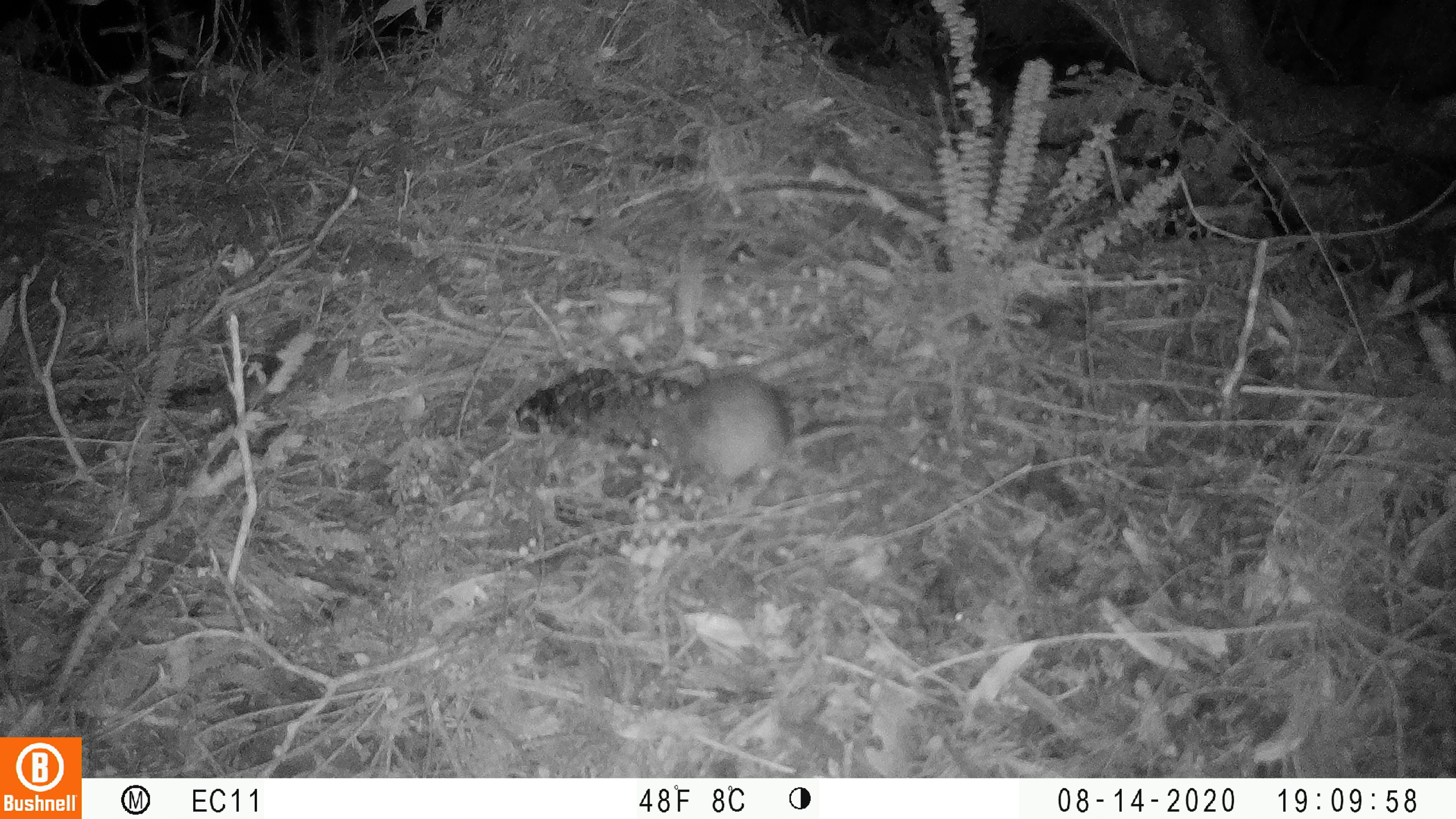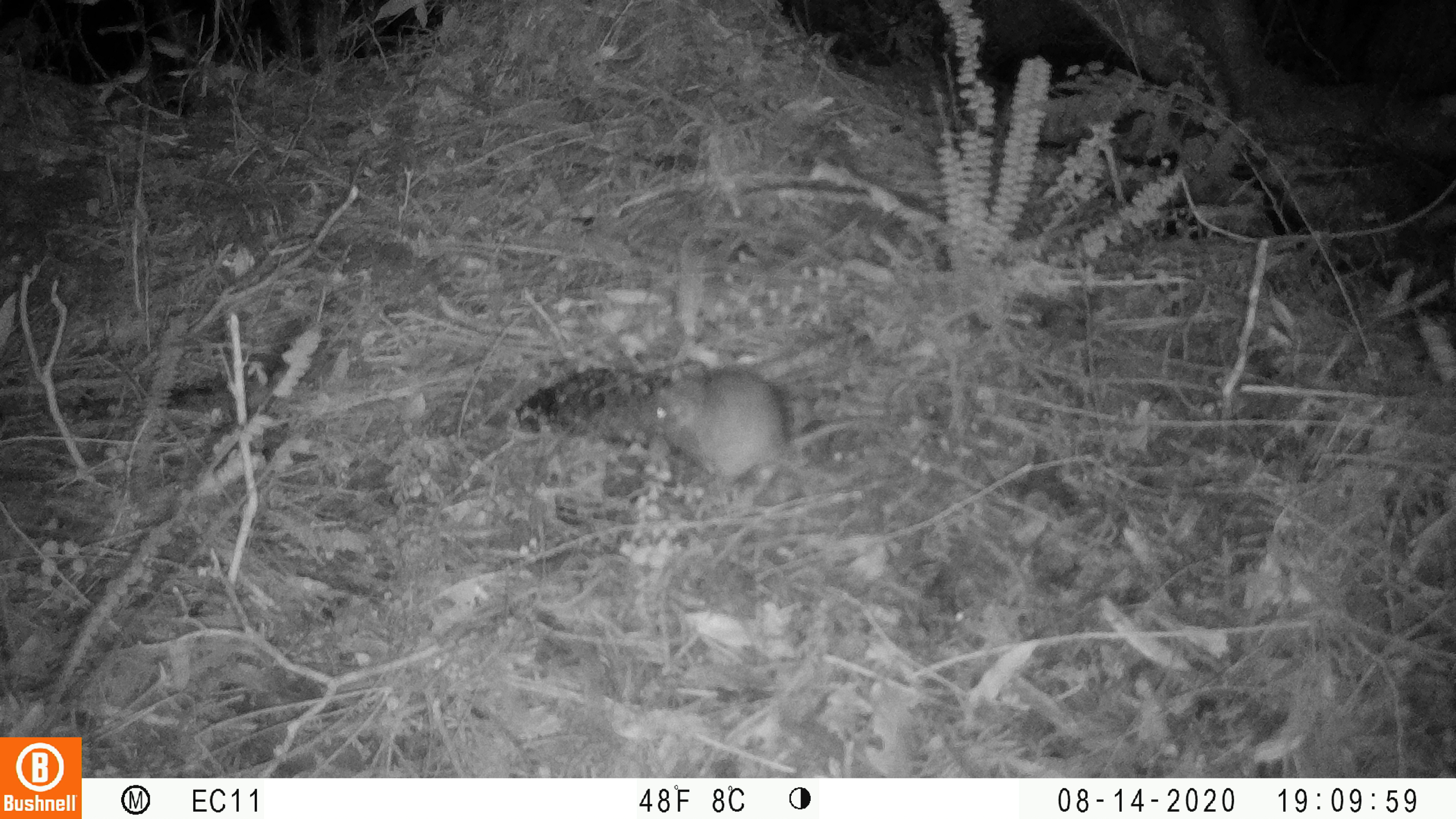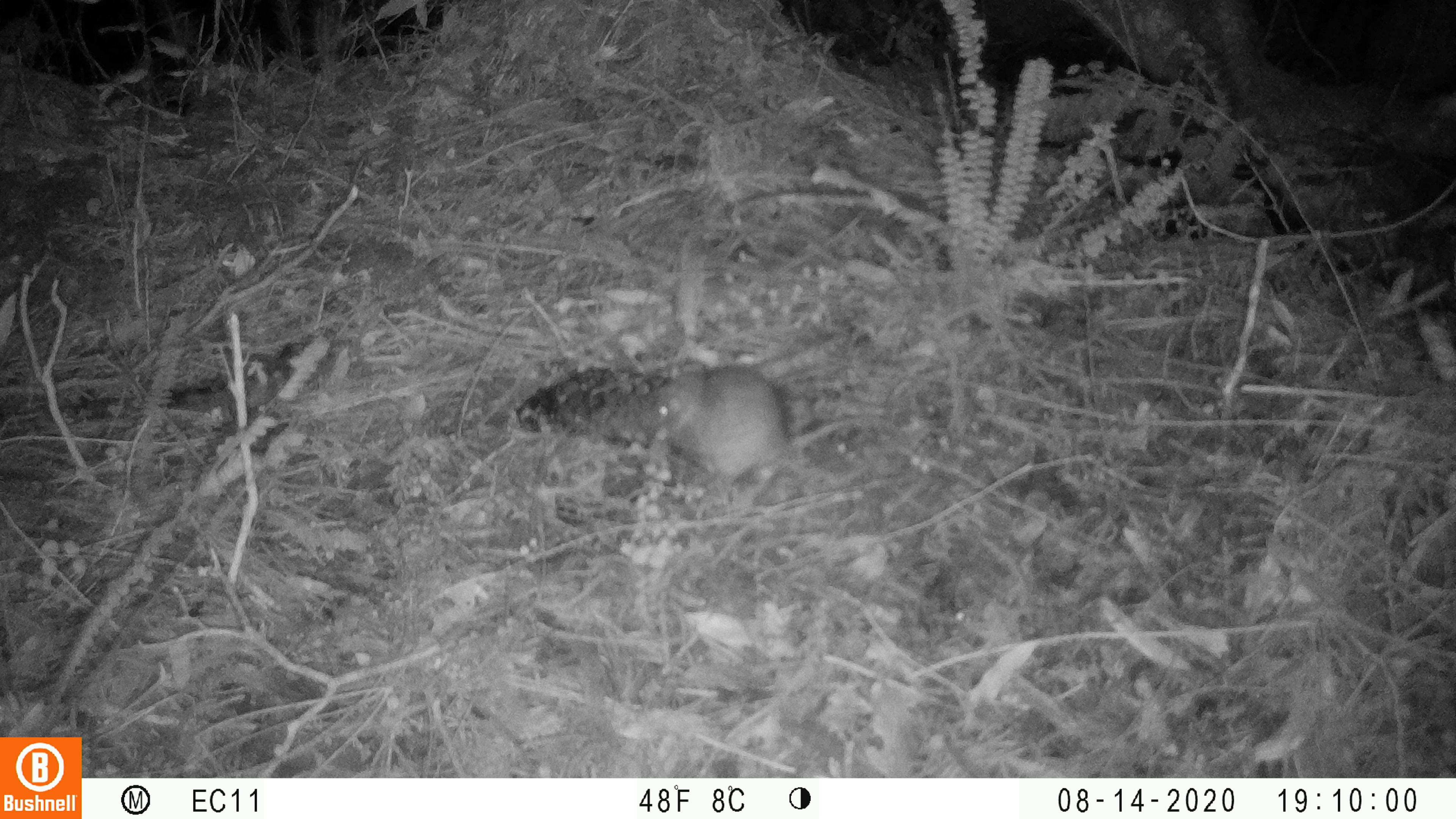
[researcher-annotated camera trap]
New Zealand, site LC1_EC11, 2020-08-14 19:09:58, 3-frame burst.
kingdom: Animalia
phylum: Chordata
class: Mammalia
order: Rodentia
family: Muridae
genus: Rattus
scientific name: Rattus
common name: rat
Rat (Rattus).